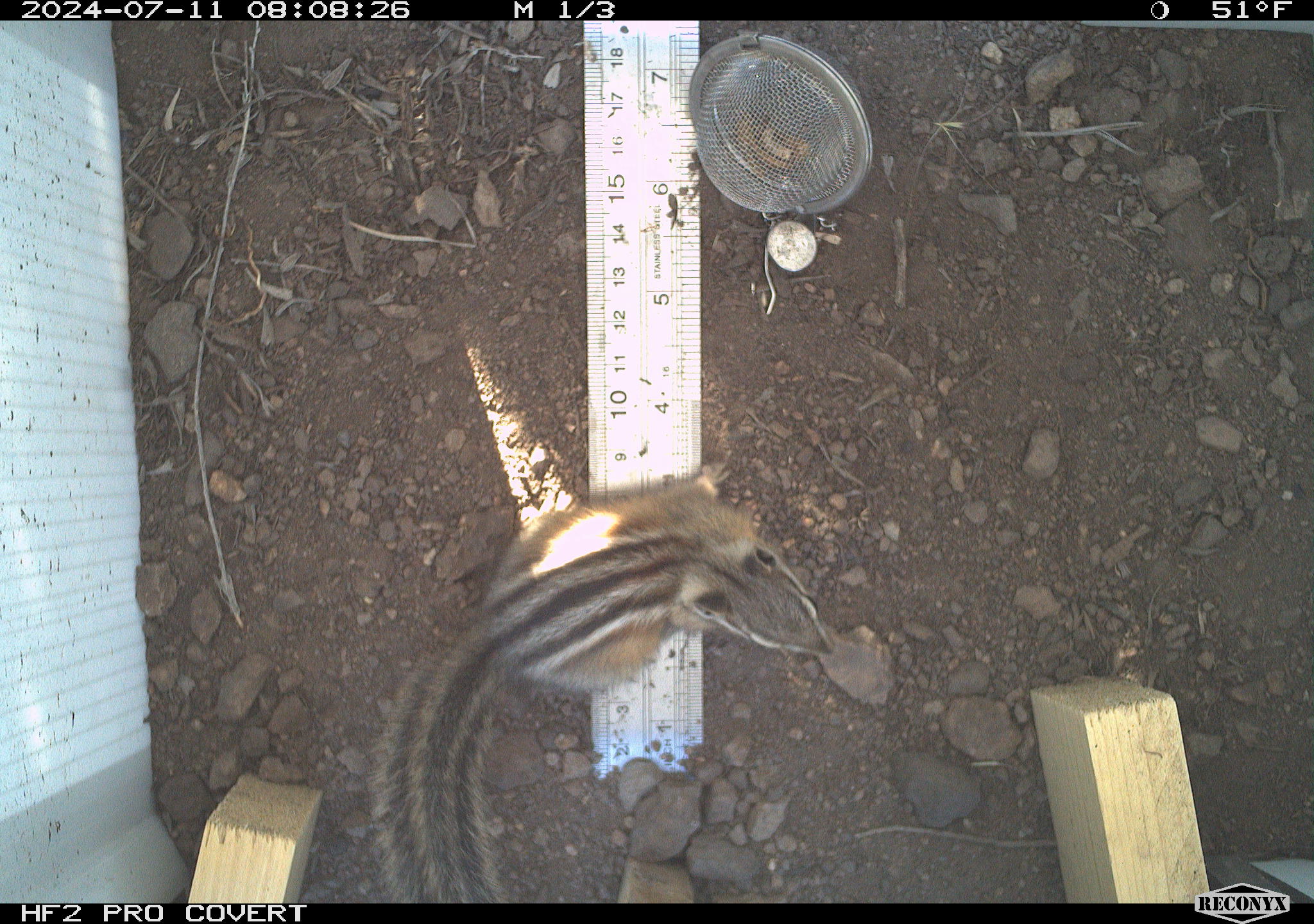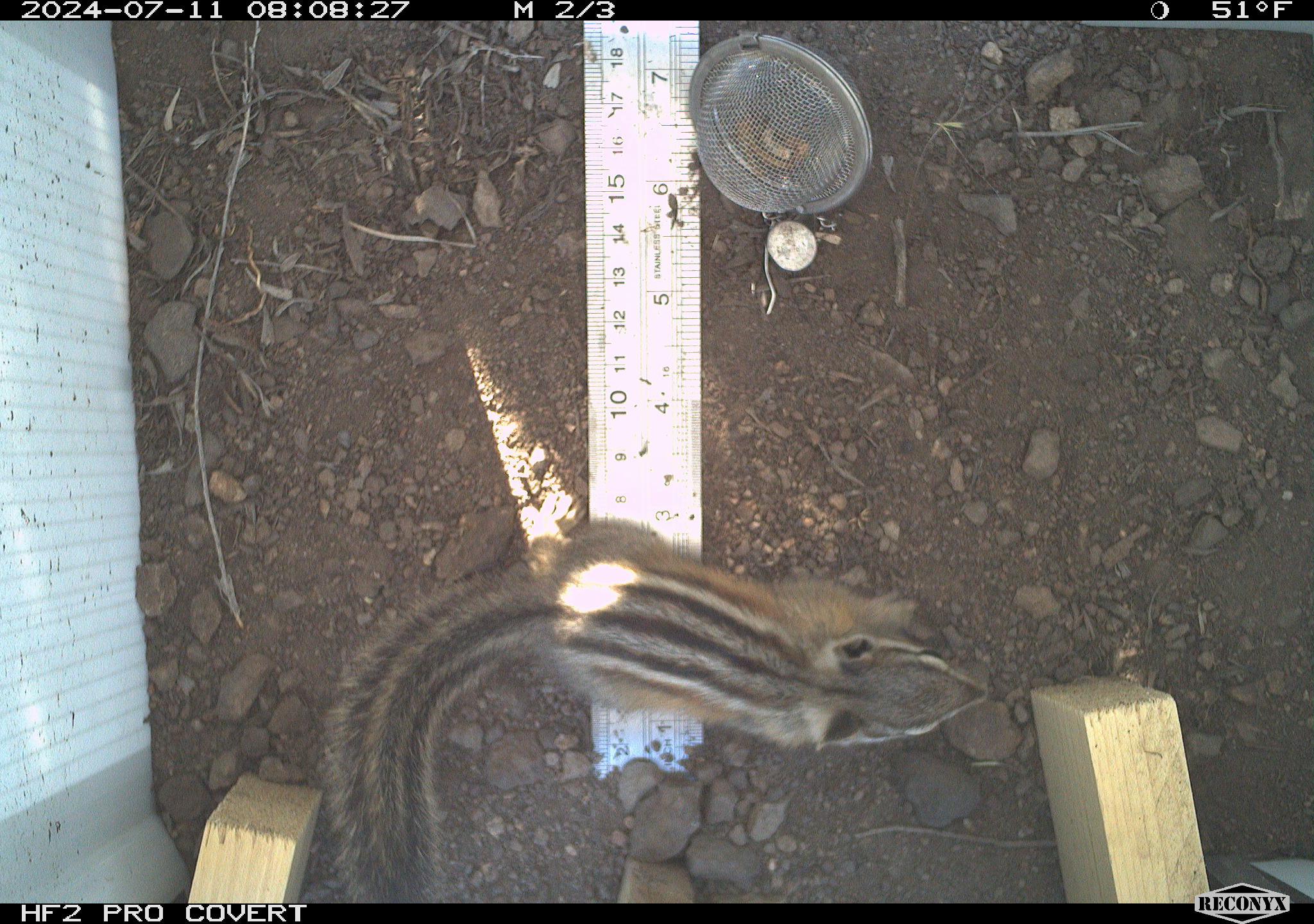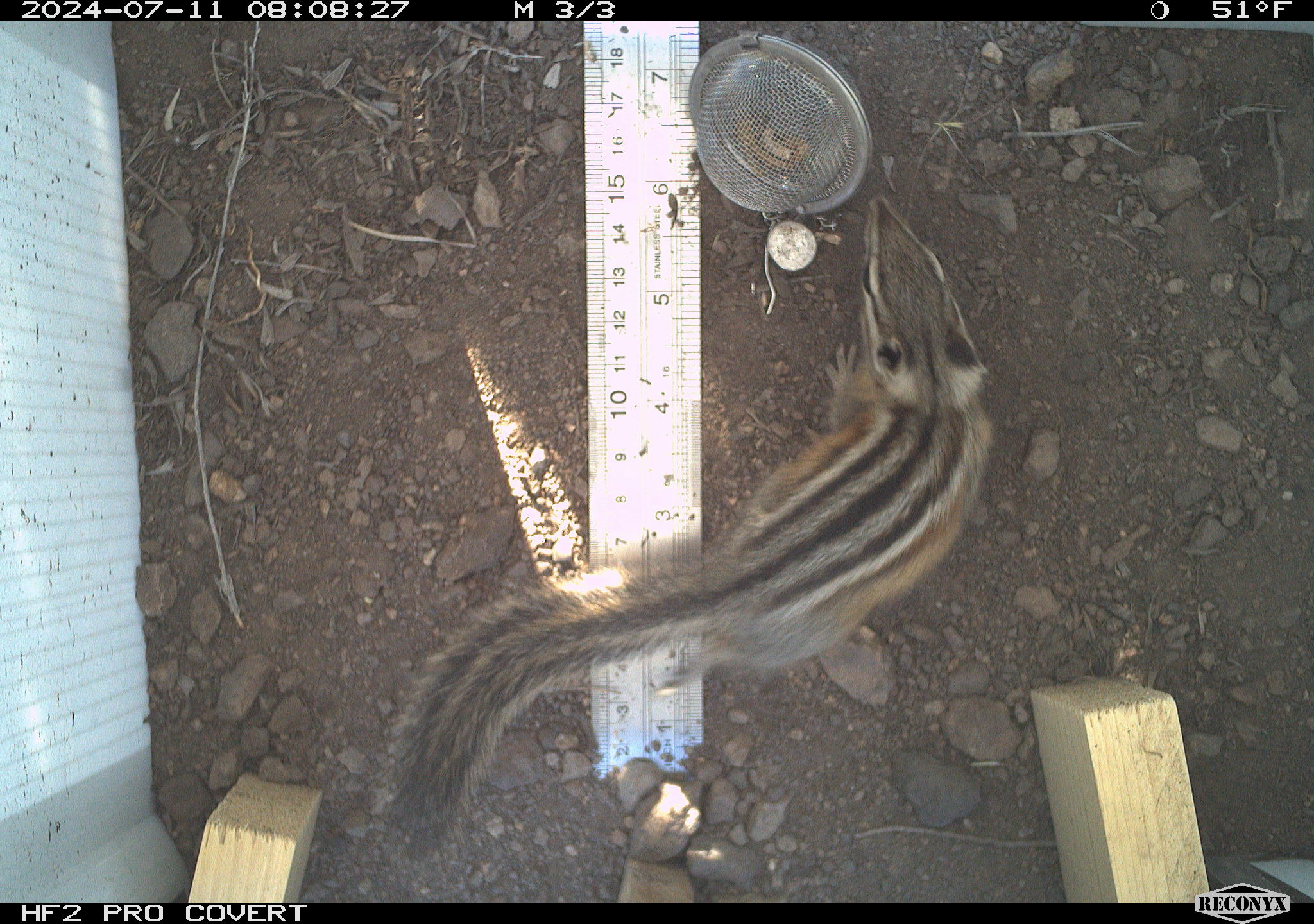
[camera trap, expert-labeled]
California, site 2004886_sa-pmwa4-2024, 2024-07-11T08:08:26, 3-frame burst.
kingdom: Animalia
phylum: Chordata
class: Mammalia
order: Rodentia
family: Sciuridae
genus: Neotamias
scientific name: Neotamias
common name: western chipmunks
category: neotamias species